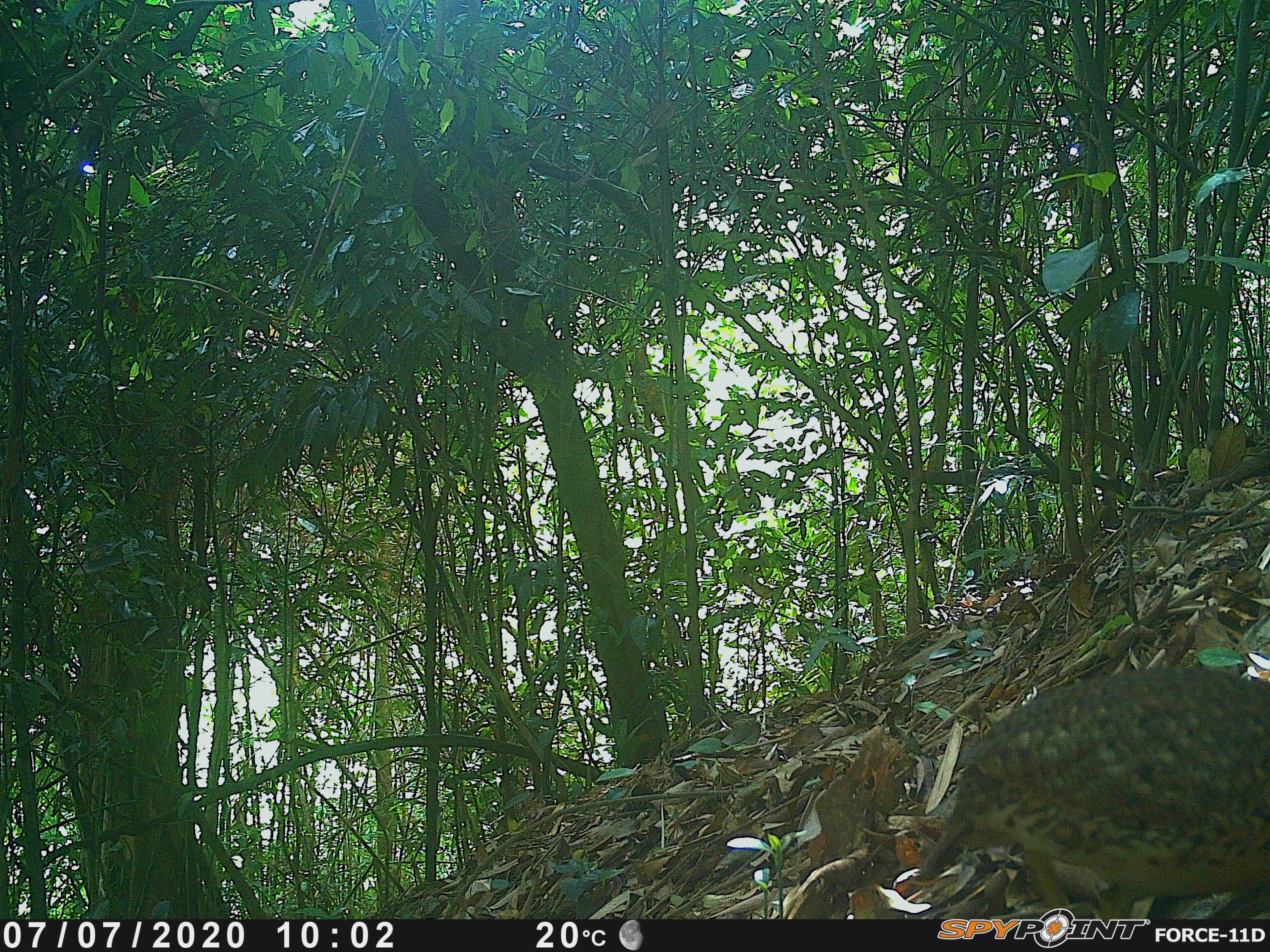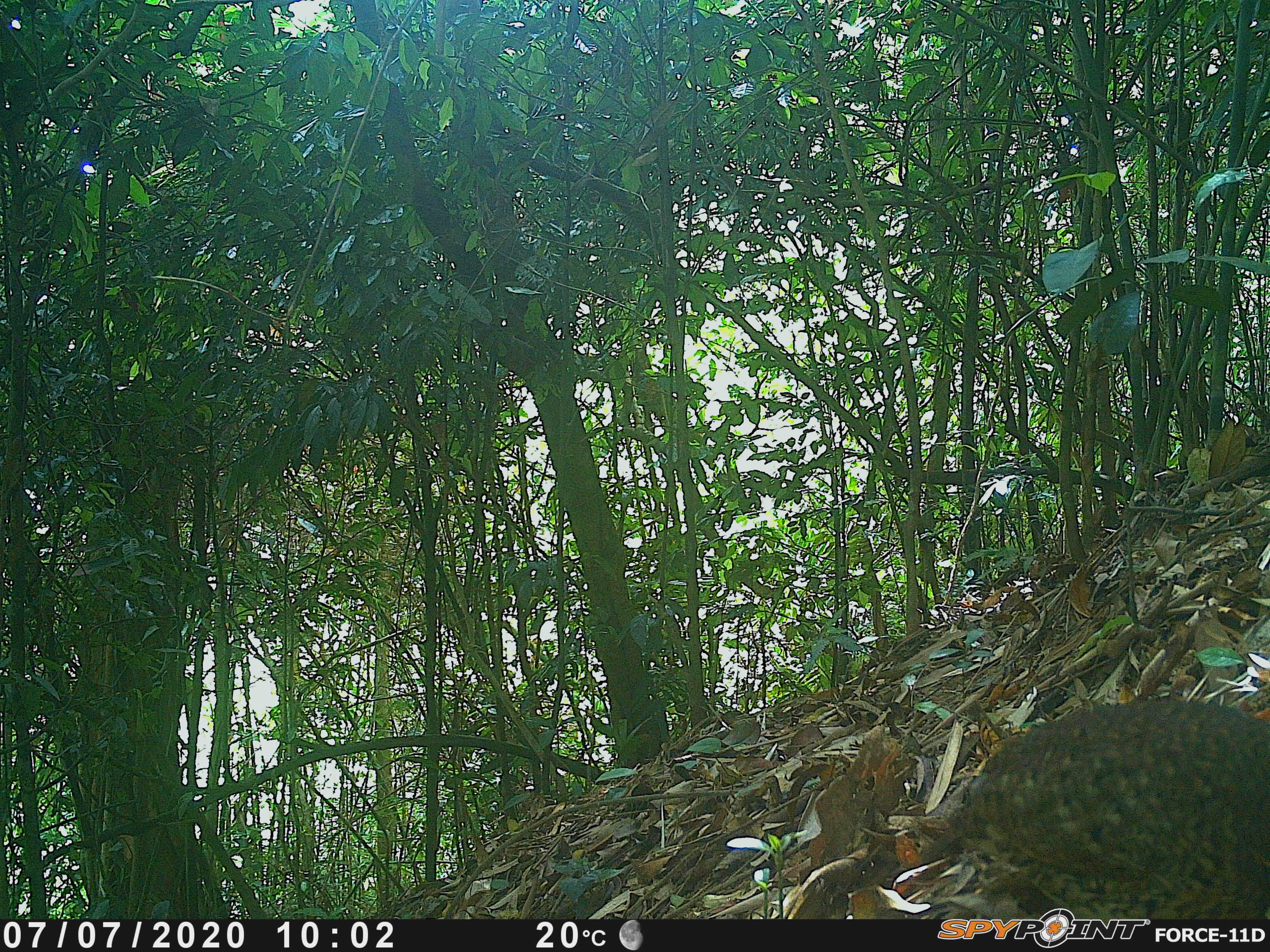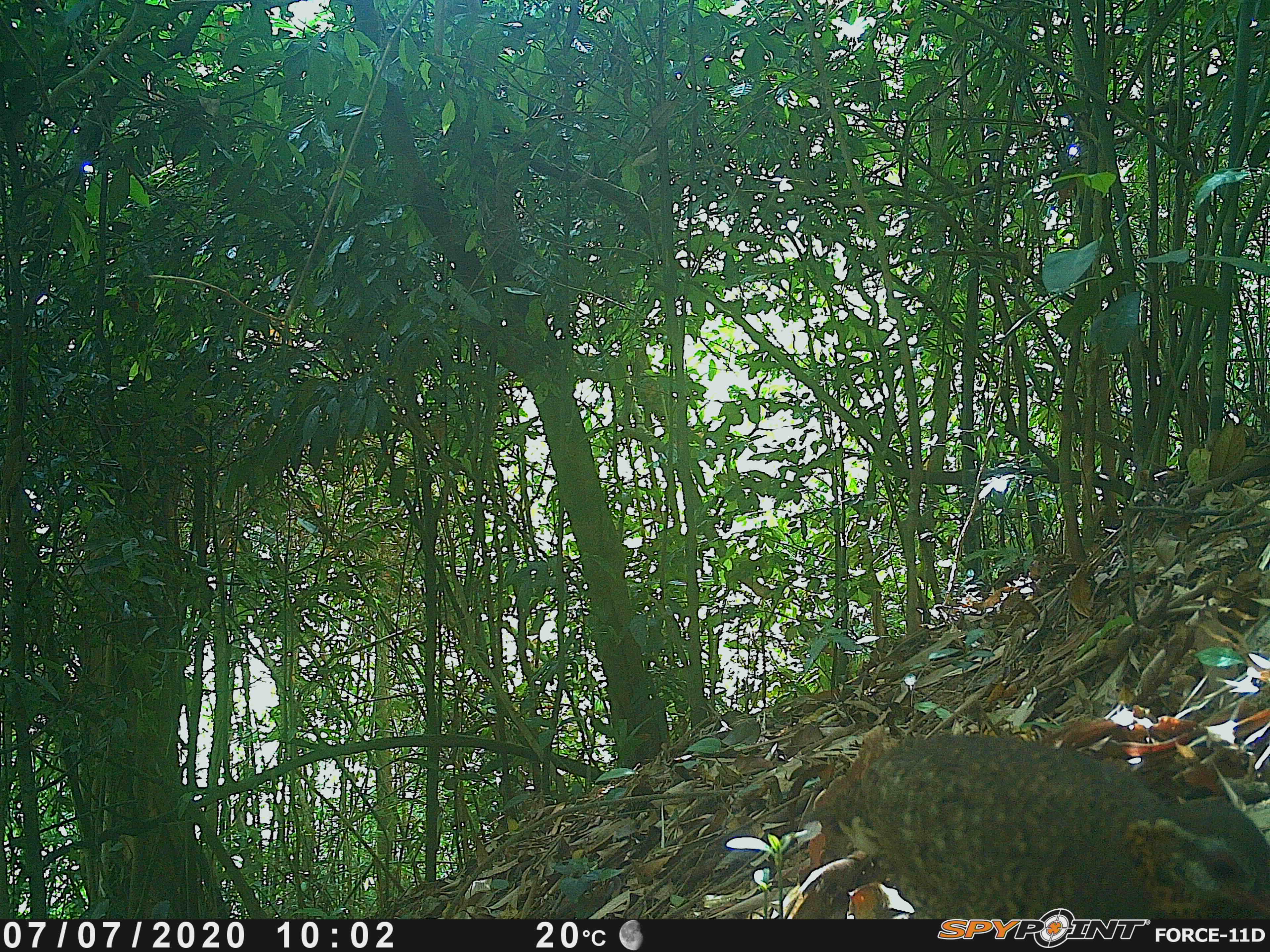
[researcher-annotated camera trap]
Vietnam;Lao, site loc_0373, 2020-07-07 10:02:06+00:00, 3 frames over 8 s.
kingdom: Animalia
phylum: Chordata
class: Aves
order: Galliformes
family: Phasianidae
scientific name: Phasianidae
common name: partridge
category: unidentified partridge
Unidentified partridge (partridge) (Phasianidae). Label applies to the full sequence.